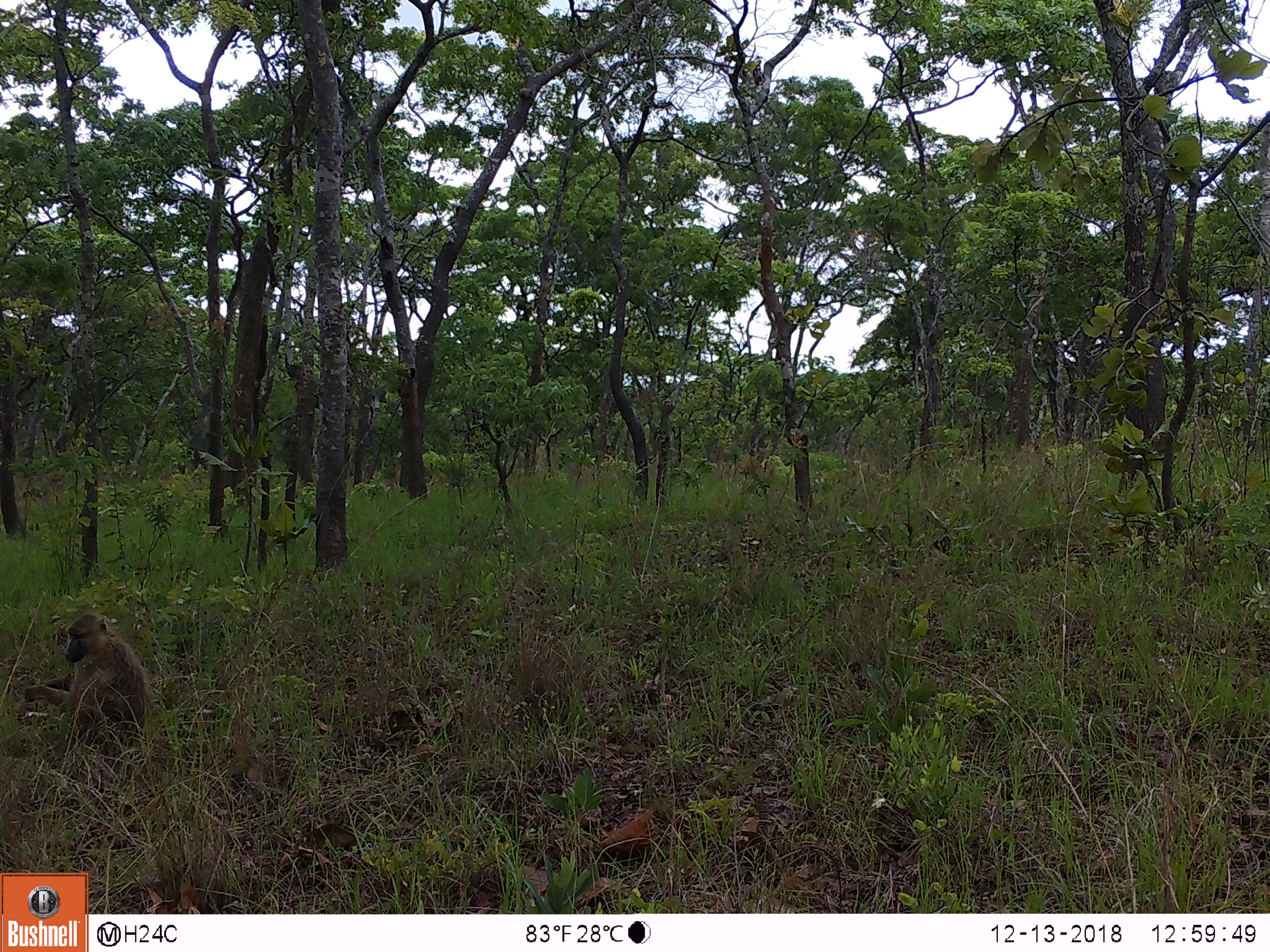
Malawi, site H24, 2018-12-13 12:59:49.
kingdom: Animalia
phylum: Chordata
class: Mammalia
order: Primates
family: Cercopithecidae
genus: Papio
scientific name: Papio cynocephalus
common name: yellow baboon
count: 1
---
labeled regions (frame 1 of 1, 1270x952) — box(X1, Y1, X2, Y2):
yellow baboon: box(25, 611, 152, 755)